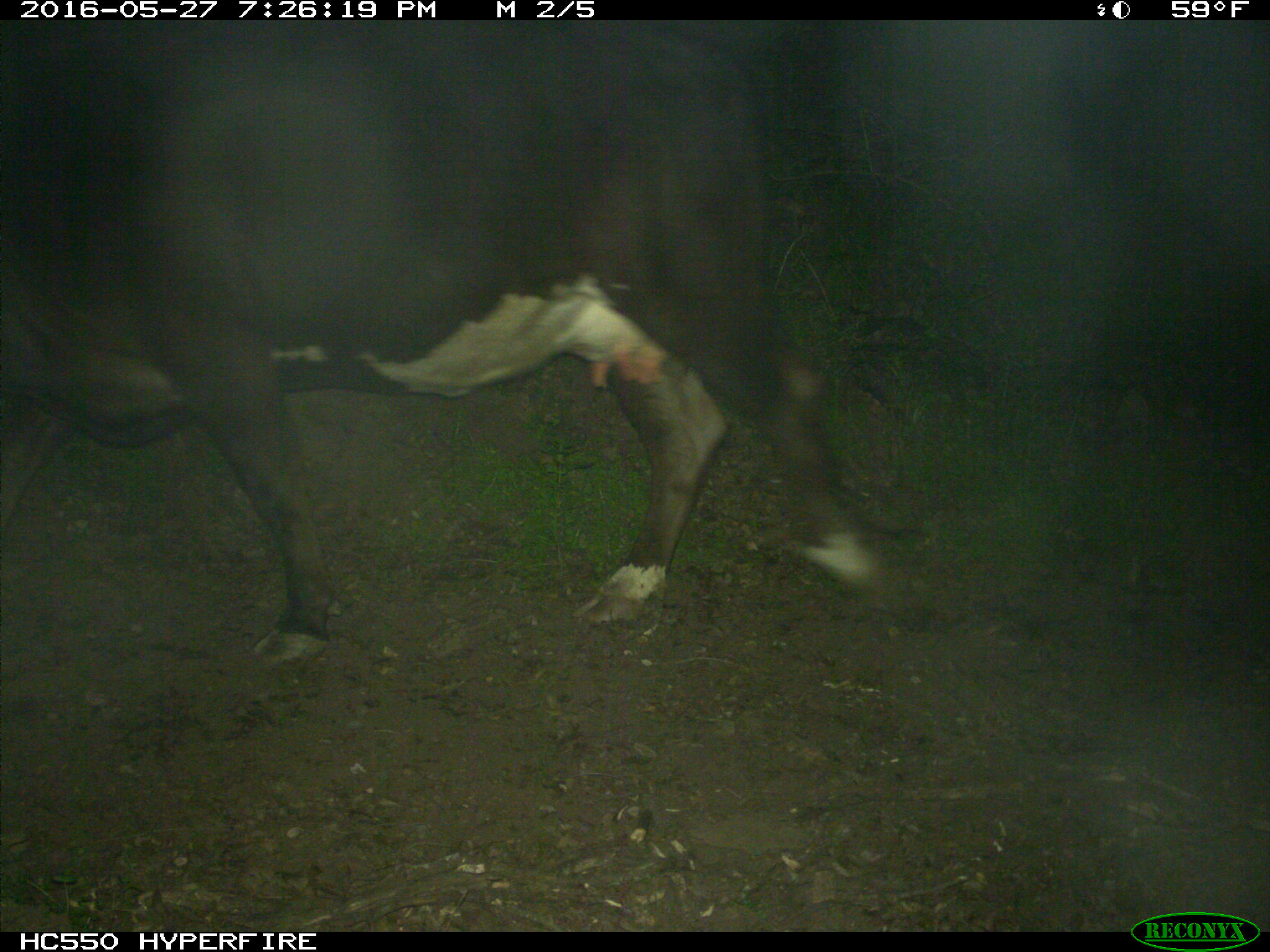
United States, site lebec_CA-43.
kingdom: Animalia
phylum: Chordata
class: Mammalia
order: Artiodactyla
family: Bovidae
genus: Bos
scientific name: Bos taurus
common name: domestic cow